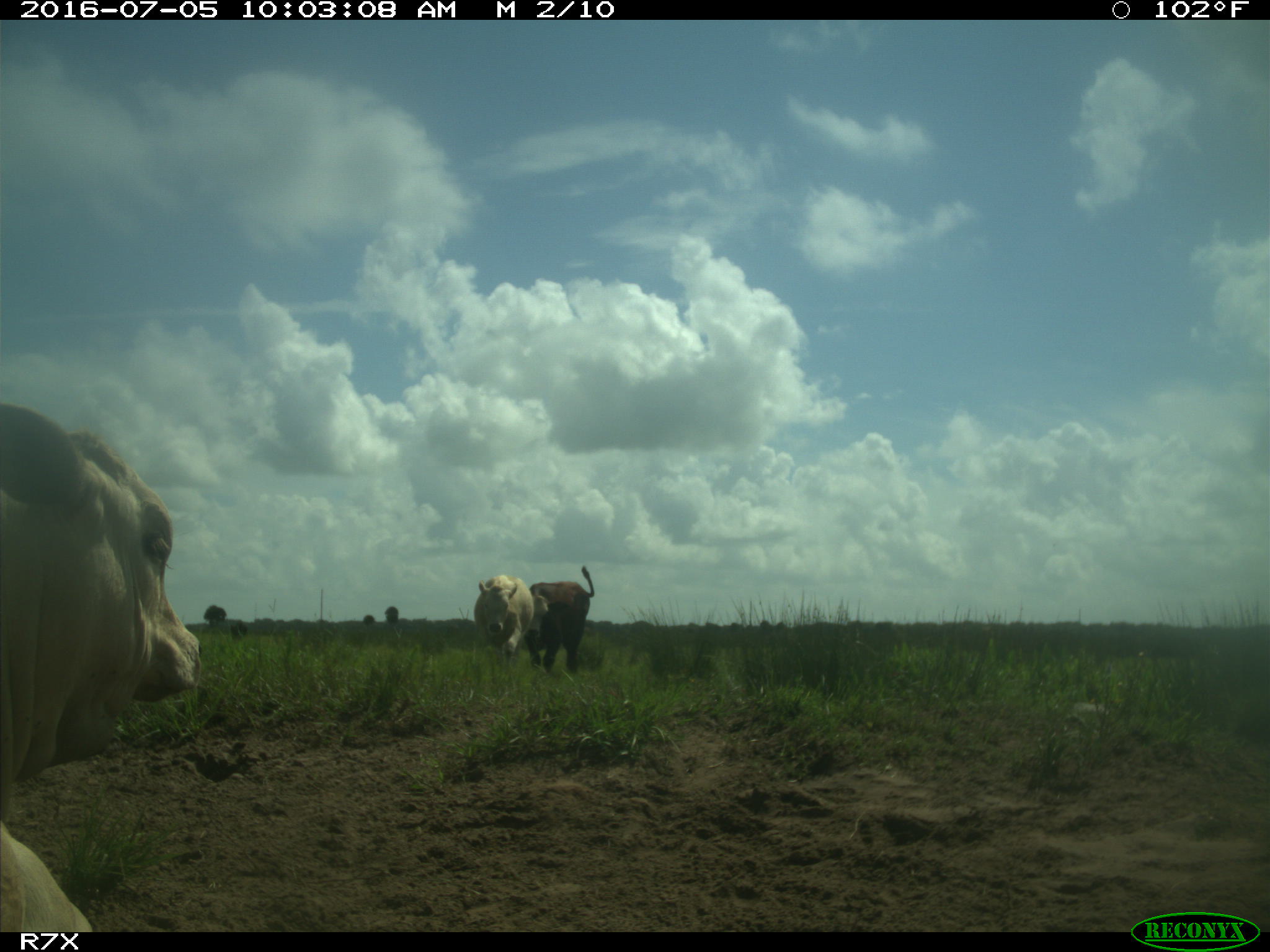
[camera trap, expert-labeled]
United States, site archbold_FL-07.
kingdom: Animalia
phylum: Chordata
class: Mammalia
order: Artiodactyla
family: Bovidae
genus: Bos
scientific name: Bos taurus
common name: domestic cow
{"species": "Bos taurus (domestic cow)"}